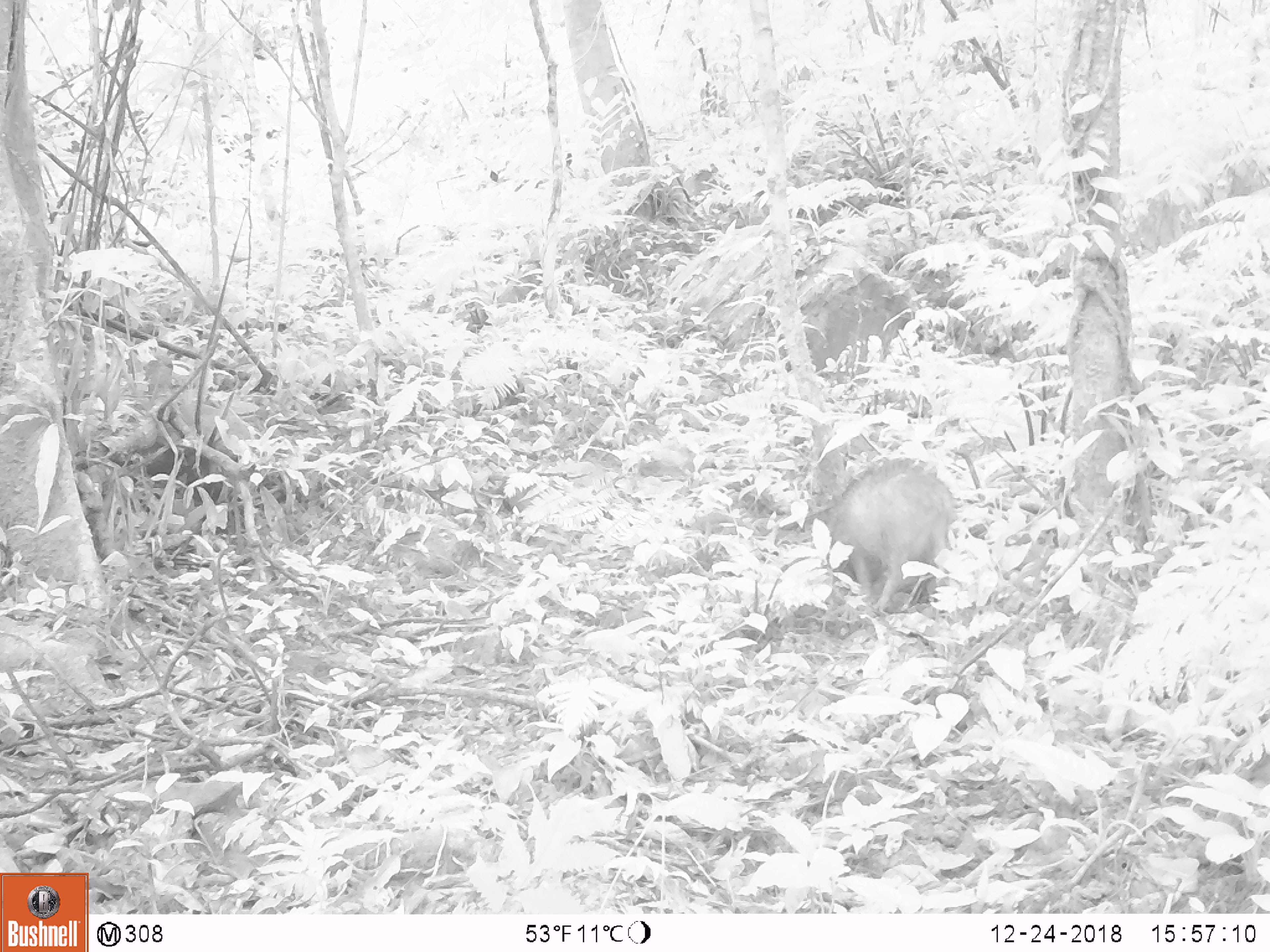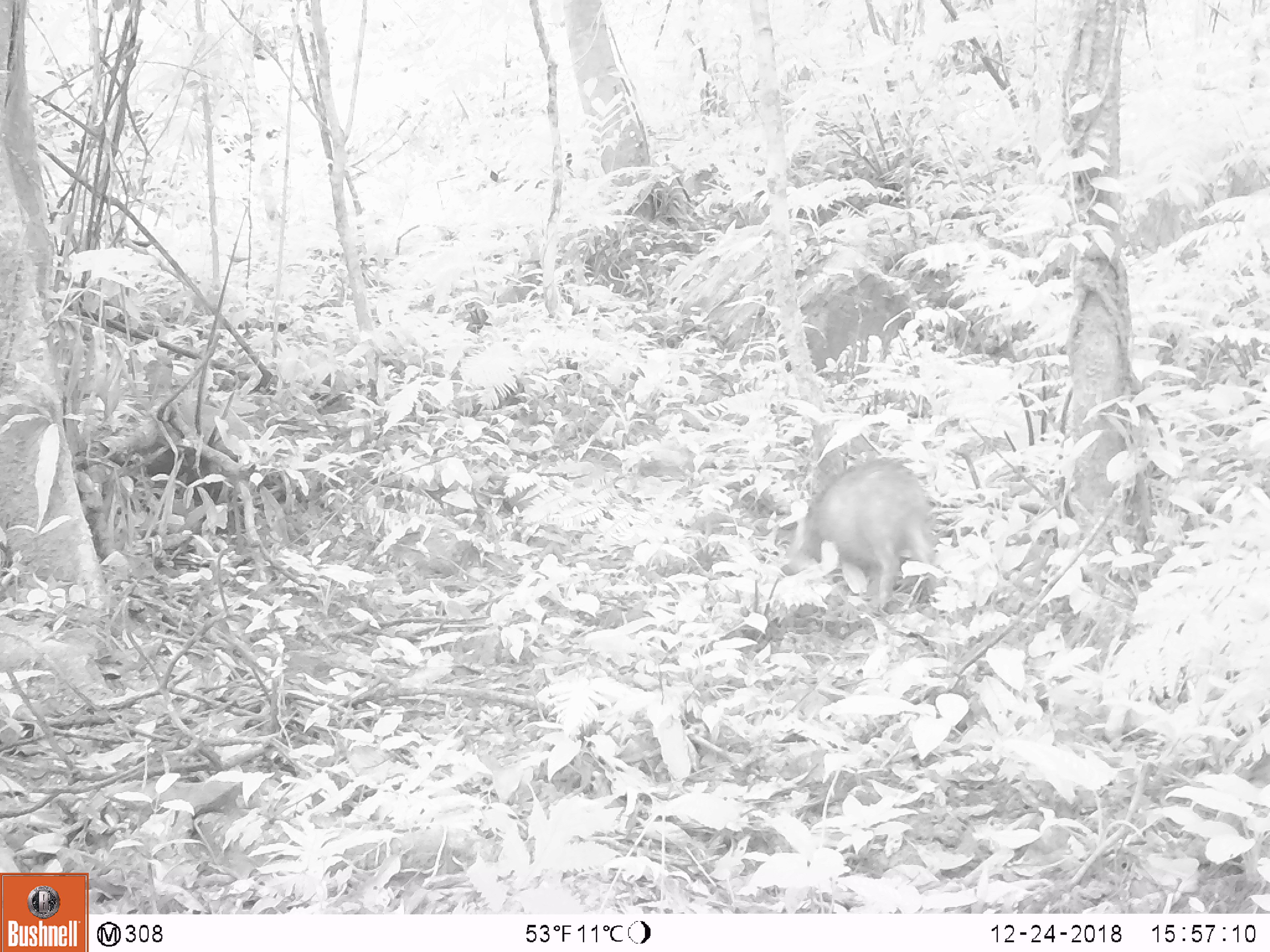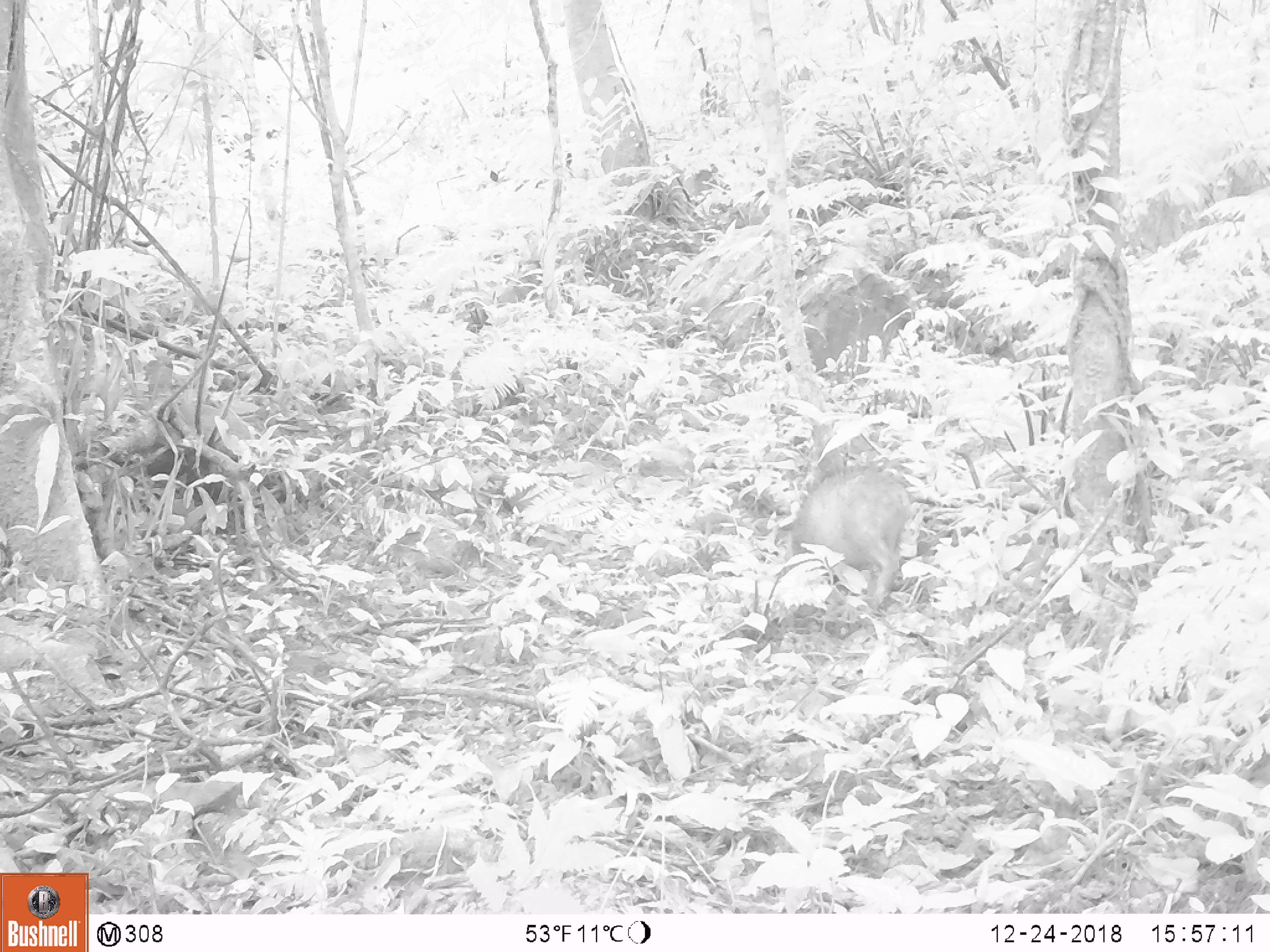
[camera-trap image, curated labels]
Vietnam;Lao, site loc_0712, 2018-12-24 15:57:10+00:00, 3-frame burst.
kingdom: Animalia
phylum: Chordata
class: Mammalia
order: Artiodactyla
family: Suidae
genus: Sus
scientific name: Sus scrofa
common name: eurasian wild pig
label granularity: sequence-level